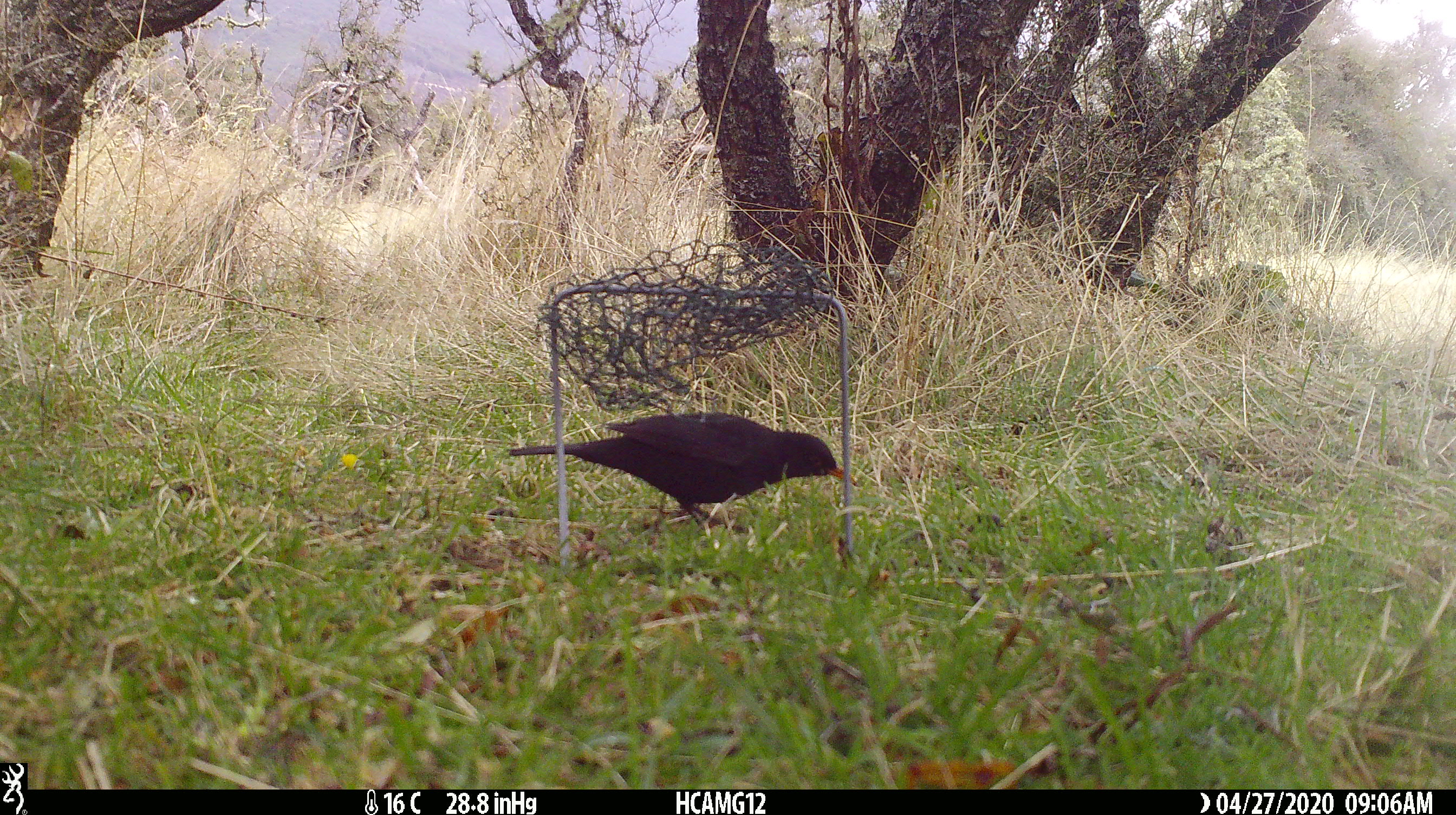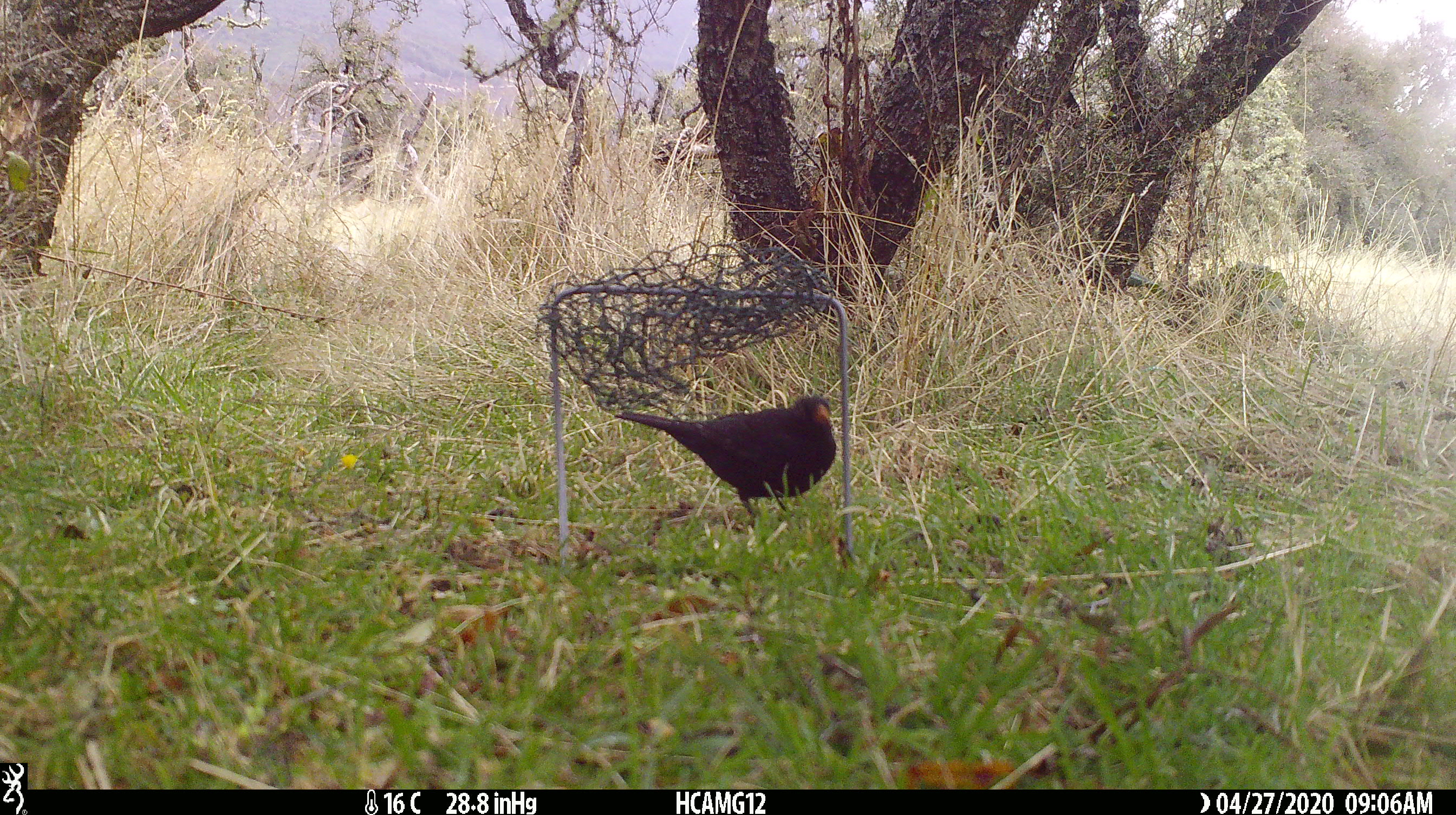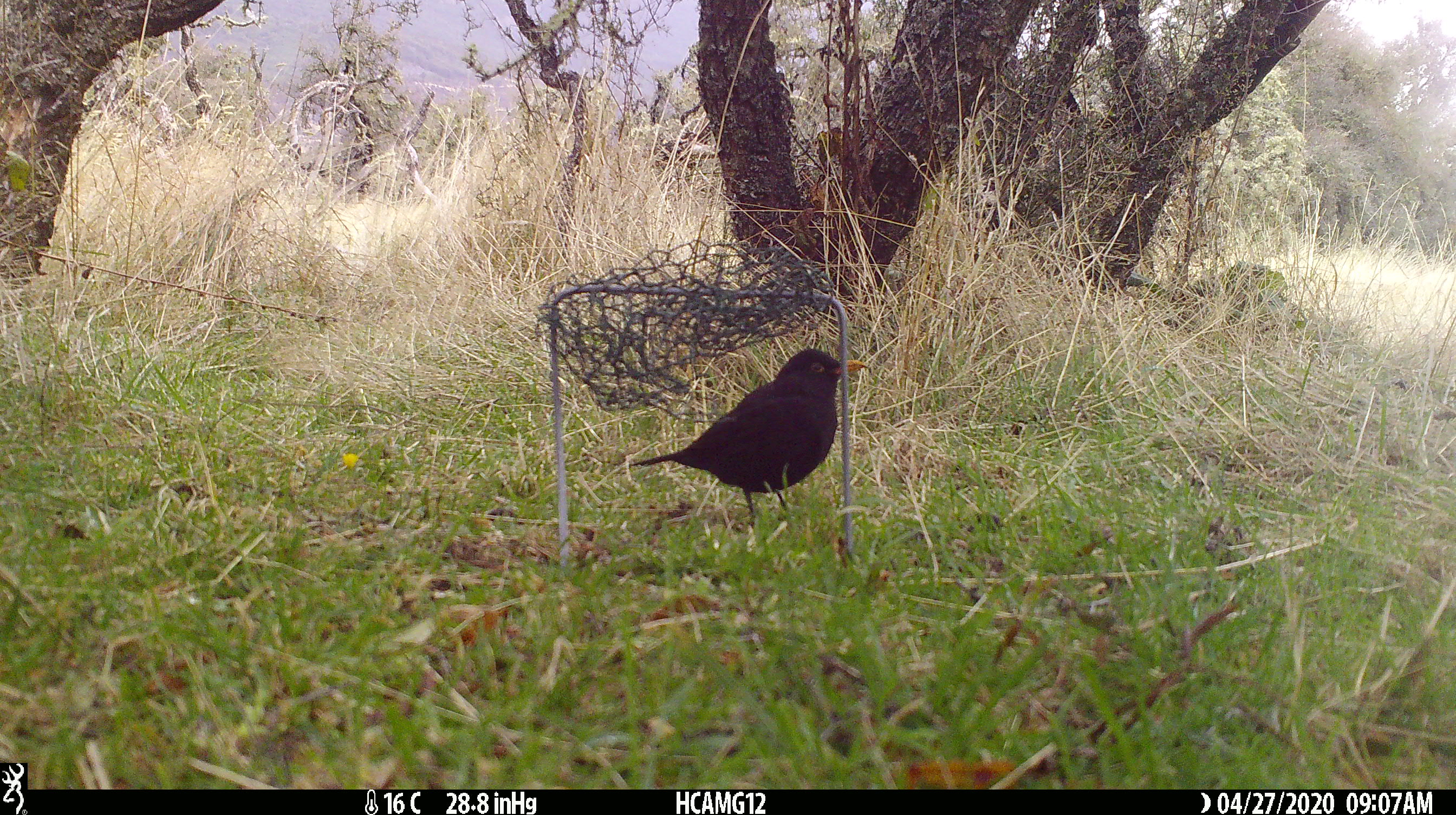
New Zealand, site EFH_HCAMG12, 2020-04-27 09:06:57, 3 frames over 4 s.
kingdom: Animalia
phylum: Chordata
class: Aves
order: Passeriformes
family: Turdidae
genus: Turdus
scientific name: Turdus merula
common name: eurasian blackbird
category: blackbird